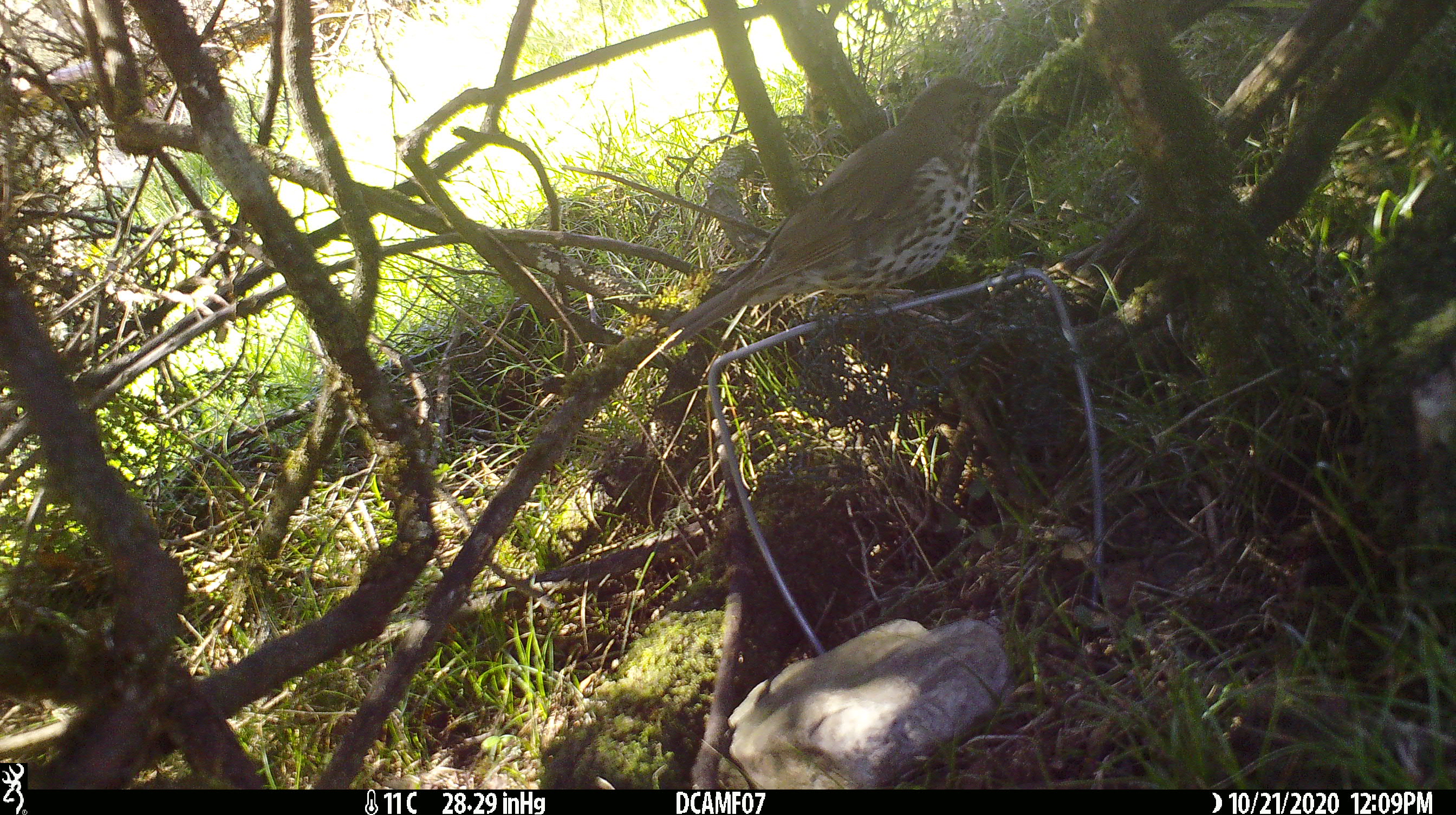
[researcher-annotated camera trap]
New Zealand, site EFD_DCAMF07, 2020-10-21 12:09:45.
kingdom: Animalia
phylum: Chordata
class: Aves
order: Passeriformes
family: Turdidae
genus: Turdus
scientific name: Turdus philomelos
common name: song thrush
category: thrush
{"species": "thrush (song thrush) (Turdus philomelos)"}